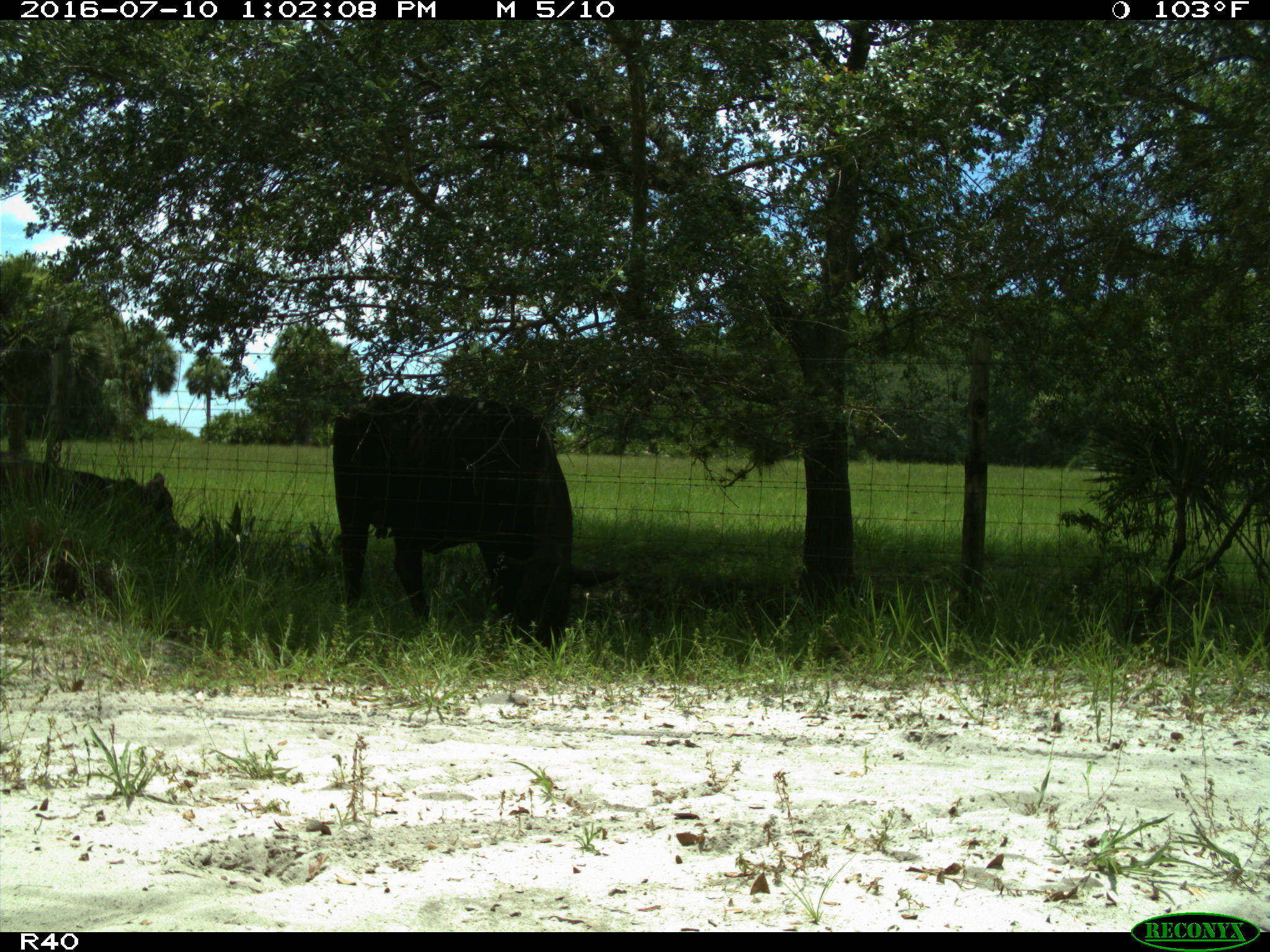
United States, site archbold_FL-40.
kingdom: Animalia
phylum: Chordata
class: Mammalia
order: Artiodactyla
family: Bovidae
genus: Bos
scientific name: Bos taurus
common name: domestic cow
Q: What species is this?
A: Bos taurus (domestic cow).